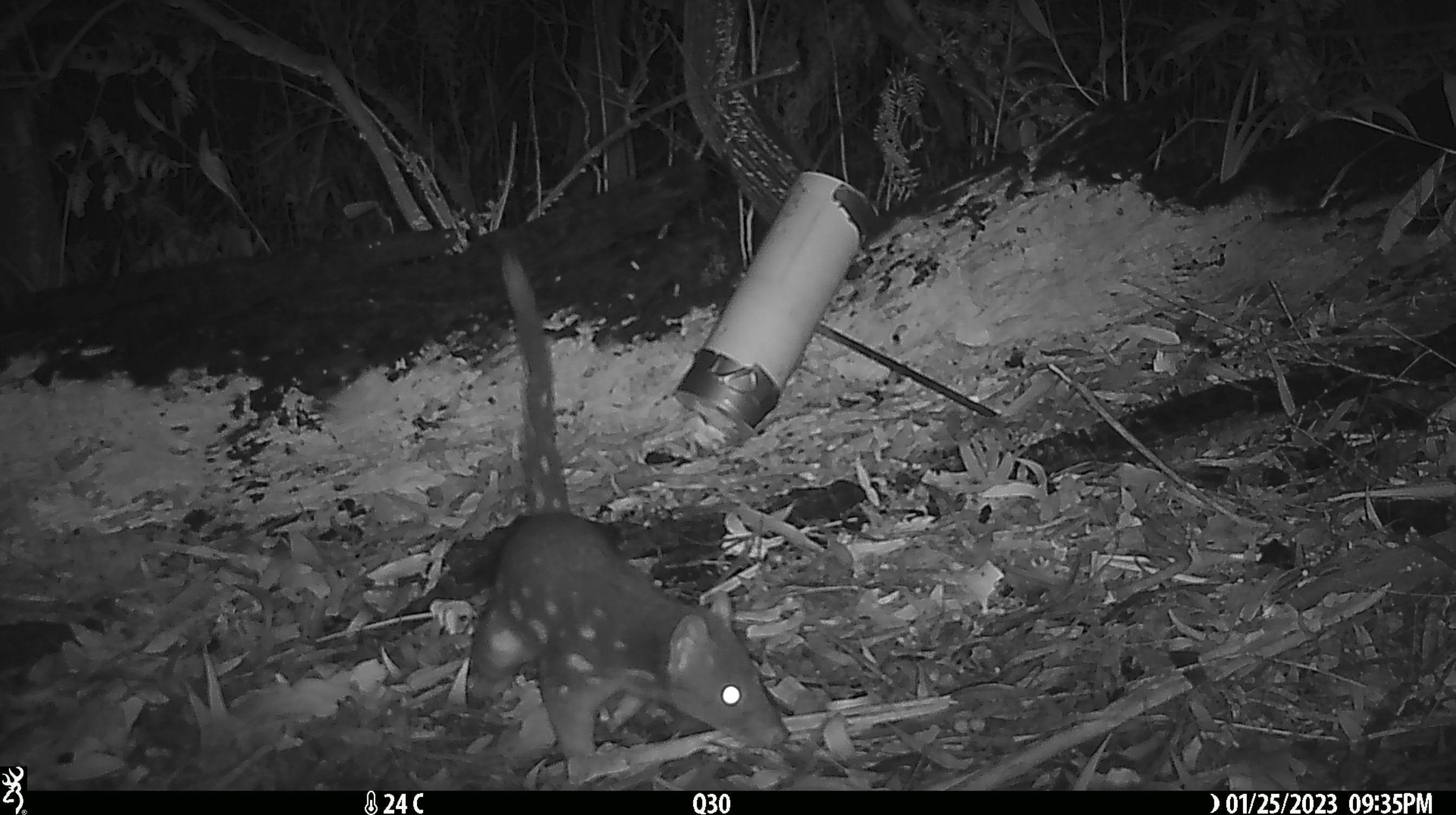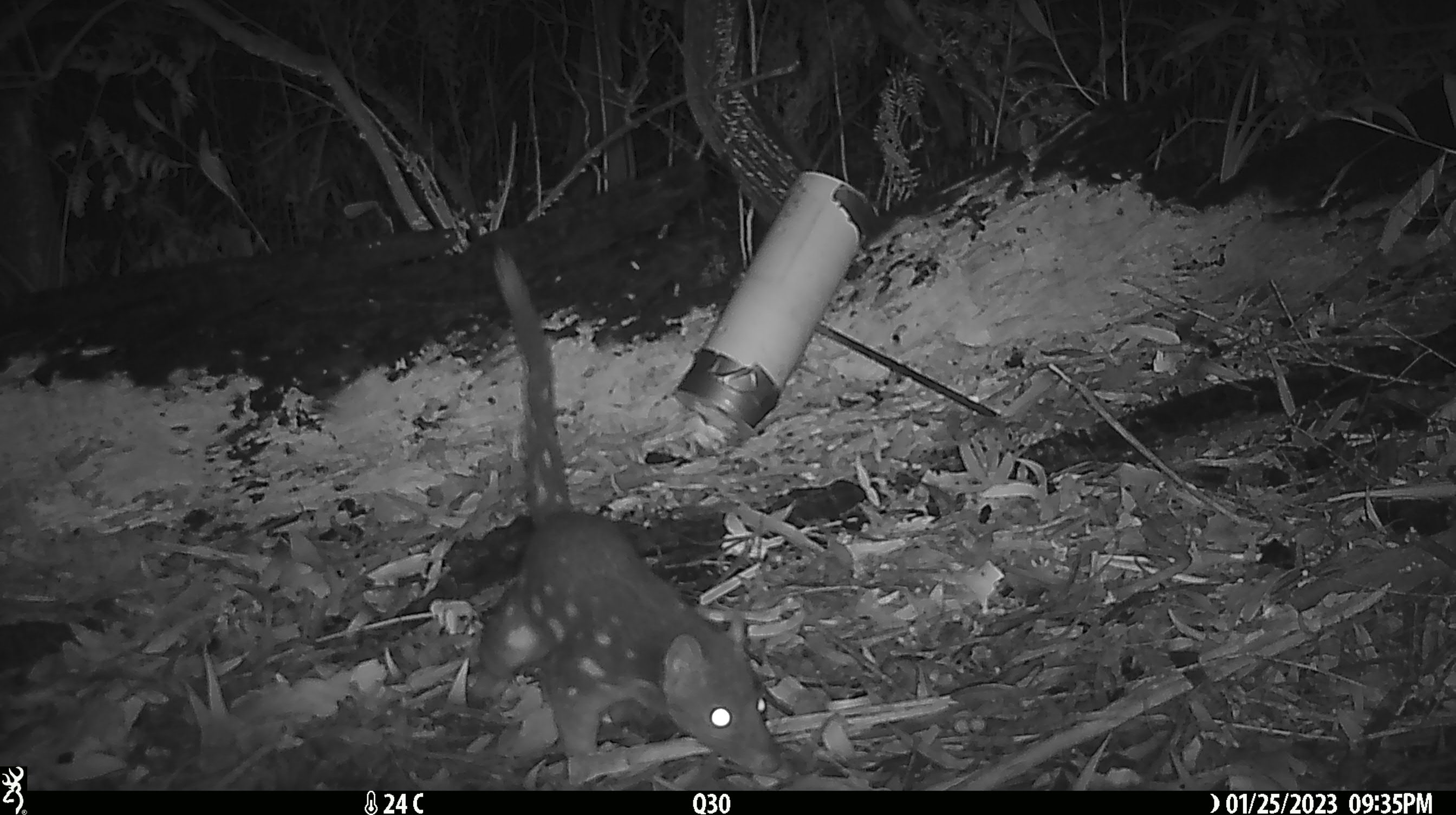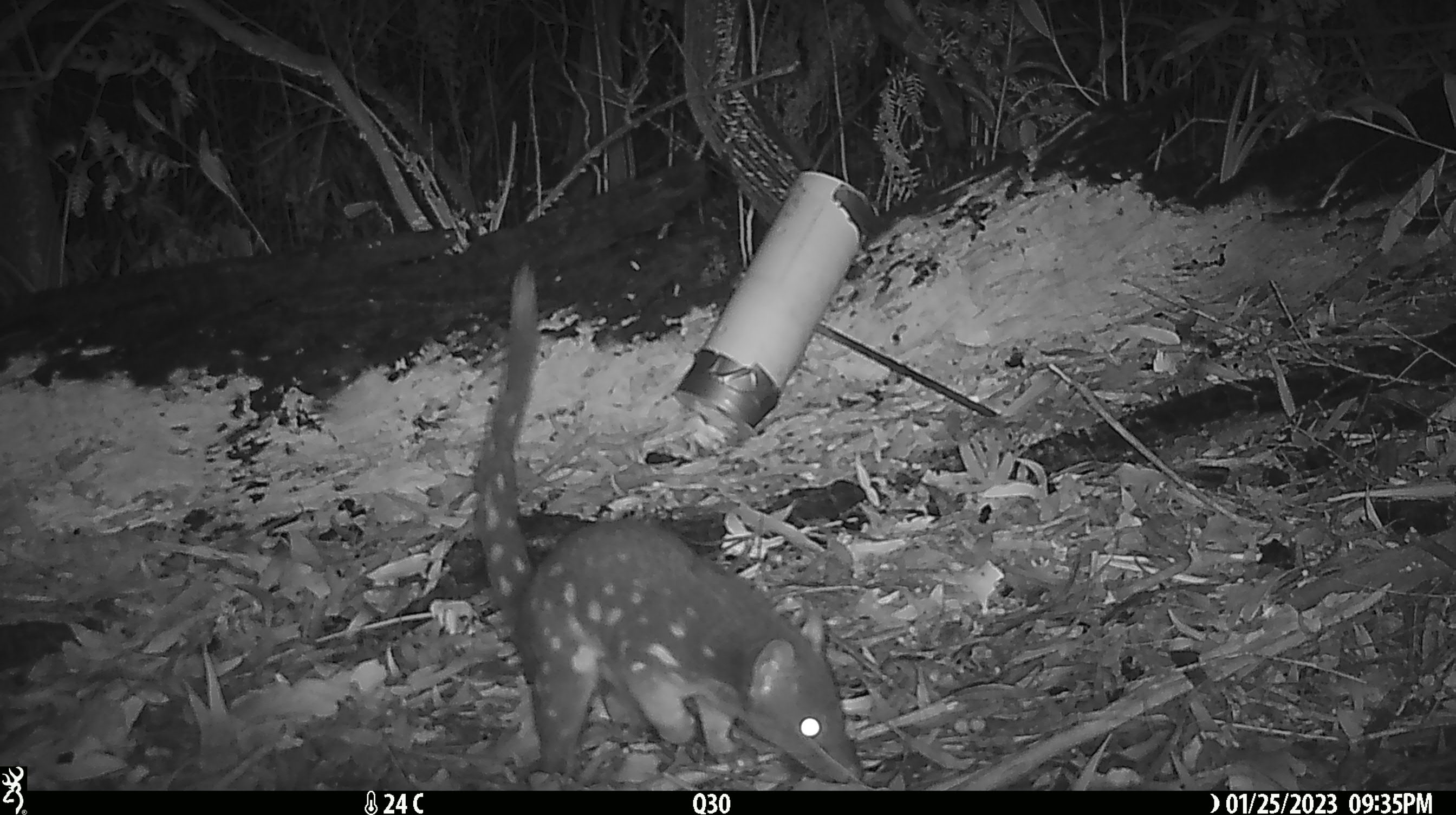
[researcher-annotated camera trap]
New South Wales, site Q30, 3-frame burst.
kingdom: Animalia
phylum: Chordata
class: Mammalia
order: Dasyuromorphia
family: Dasyuridae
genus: Dasyurus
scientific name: Dasyurus maculatus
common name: spotted-tailed quoll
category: quoll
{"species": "quoll (spotted-tailed quoll) (Dasyurus maculatus)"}